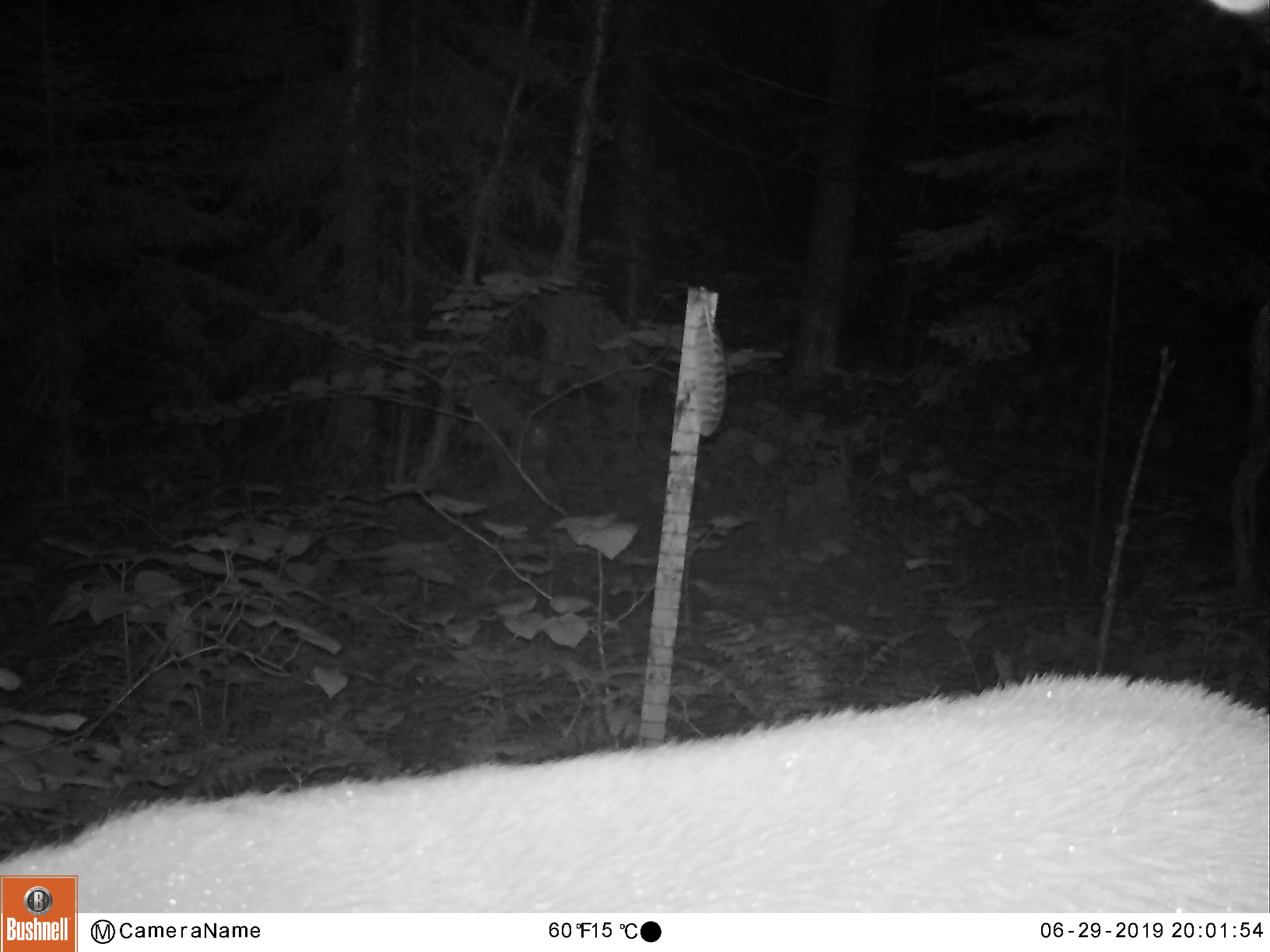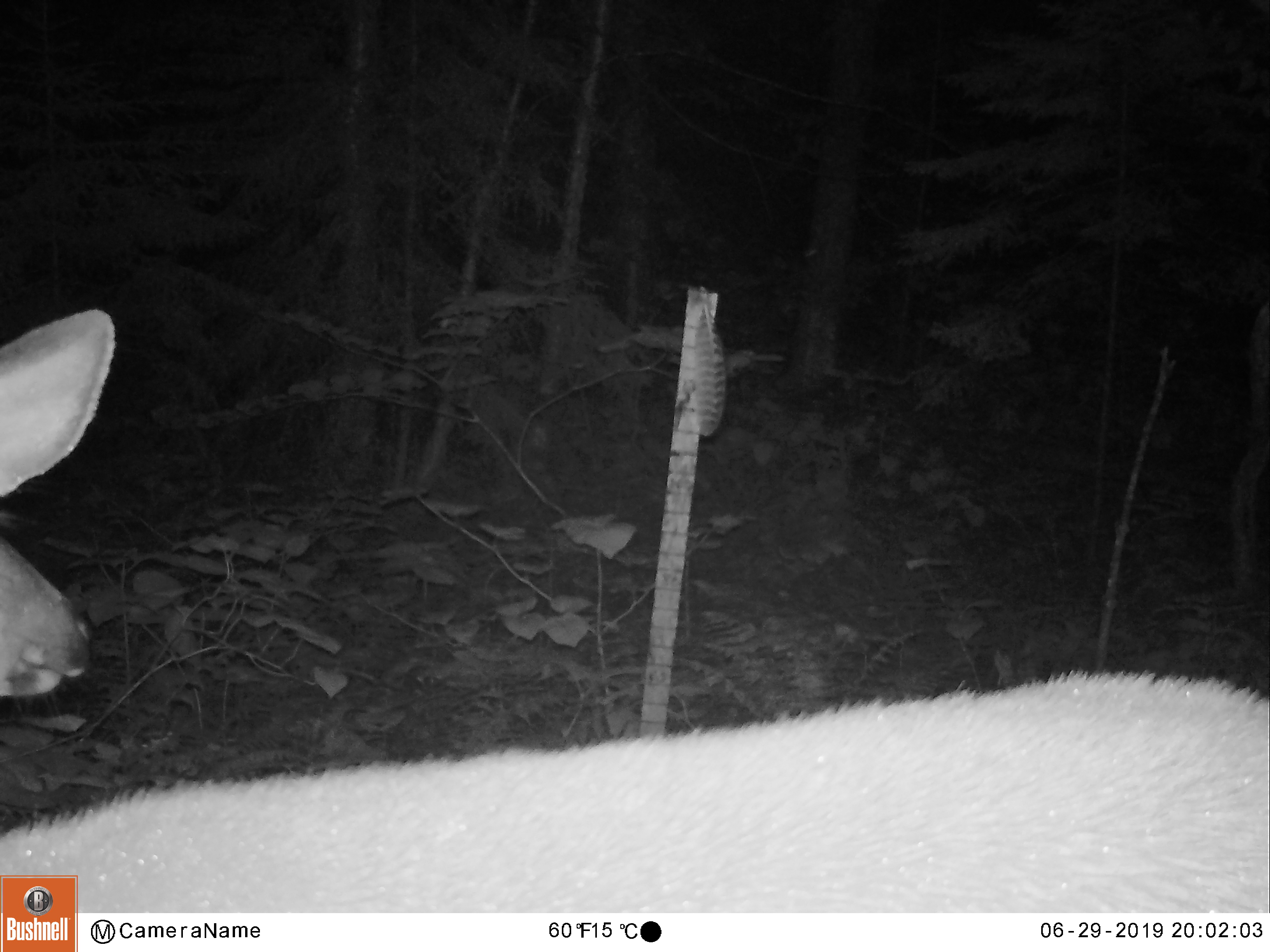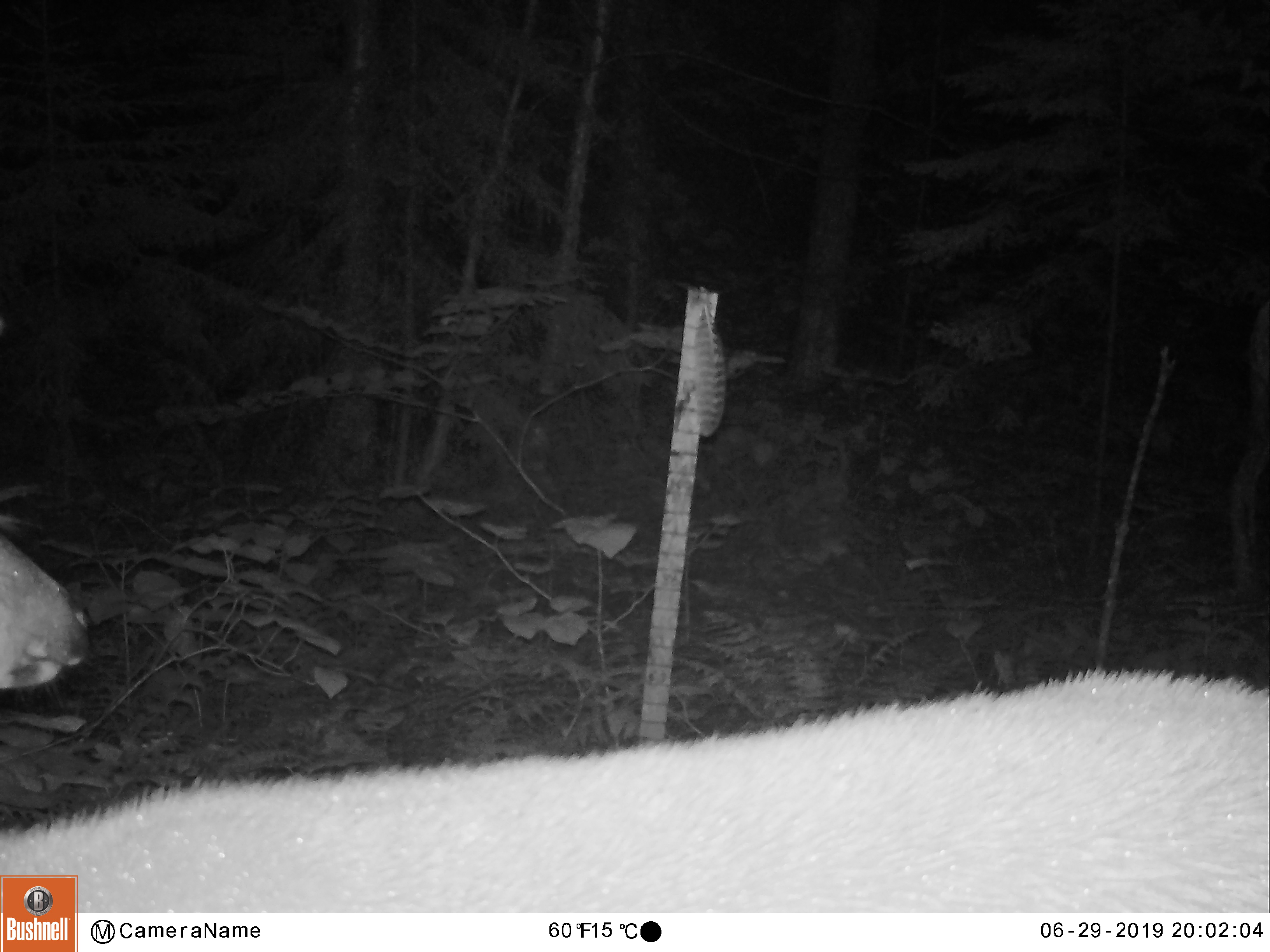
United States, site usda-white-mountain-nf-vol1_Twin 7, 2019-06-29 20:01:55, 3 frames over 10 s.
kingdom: Animalia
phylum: Chordata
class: Mammalia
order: Artiodactyla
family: Cervidae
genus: Odocoileus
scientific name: Odocoileus virginianus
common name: white-tailed deer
White-tailed deer (Odocoileus virginianus).